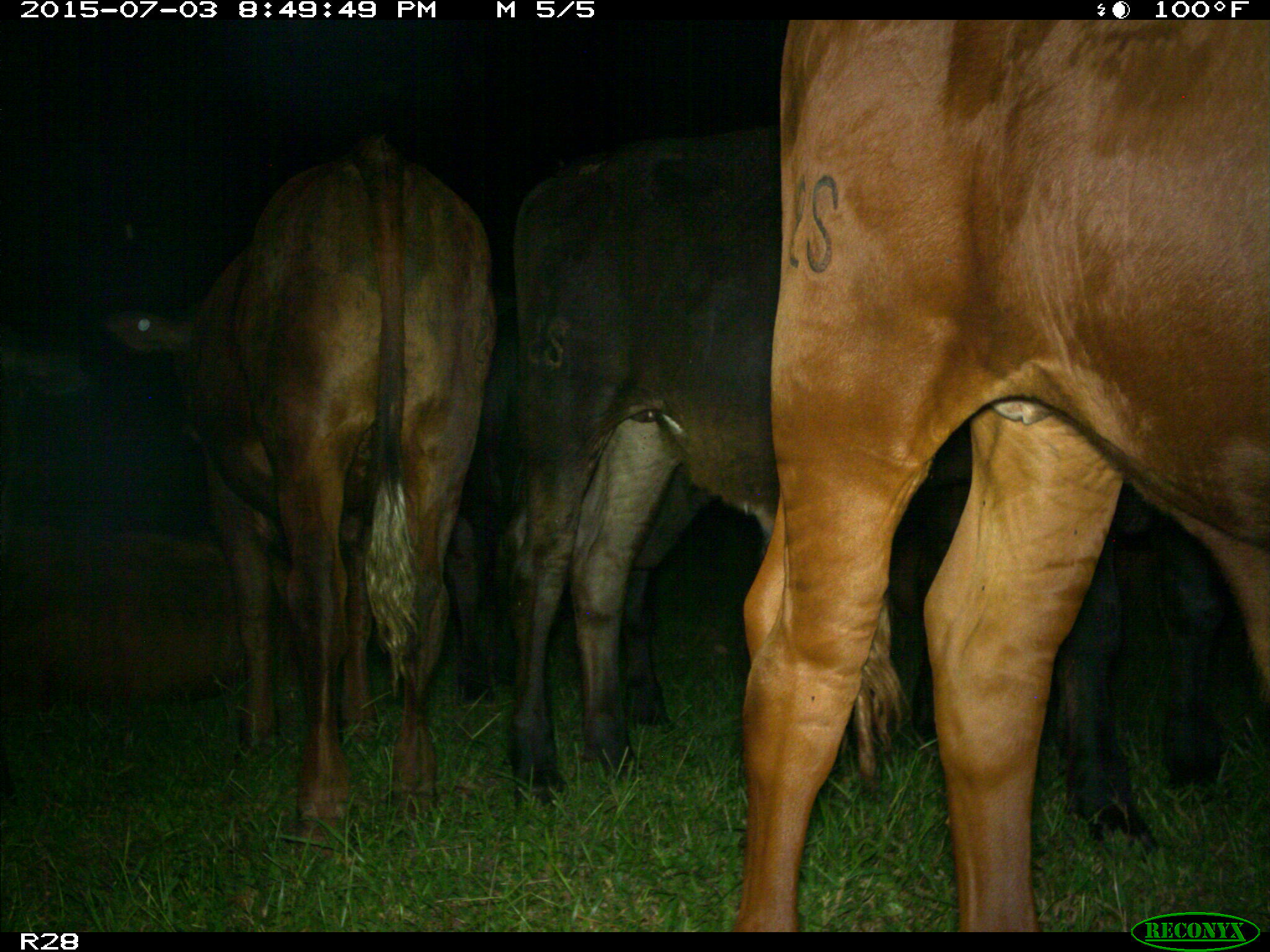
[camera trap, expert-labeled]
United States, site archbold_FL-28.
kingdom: Animalia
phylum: Chordata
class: Mammalia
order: Artiodactyla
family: Bovidae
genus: Bos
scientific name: Bos taurus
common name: domestic cow